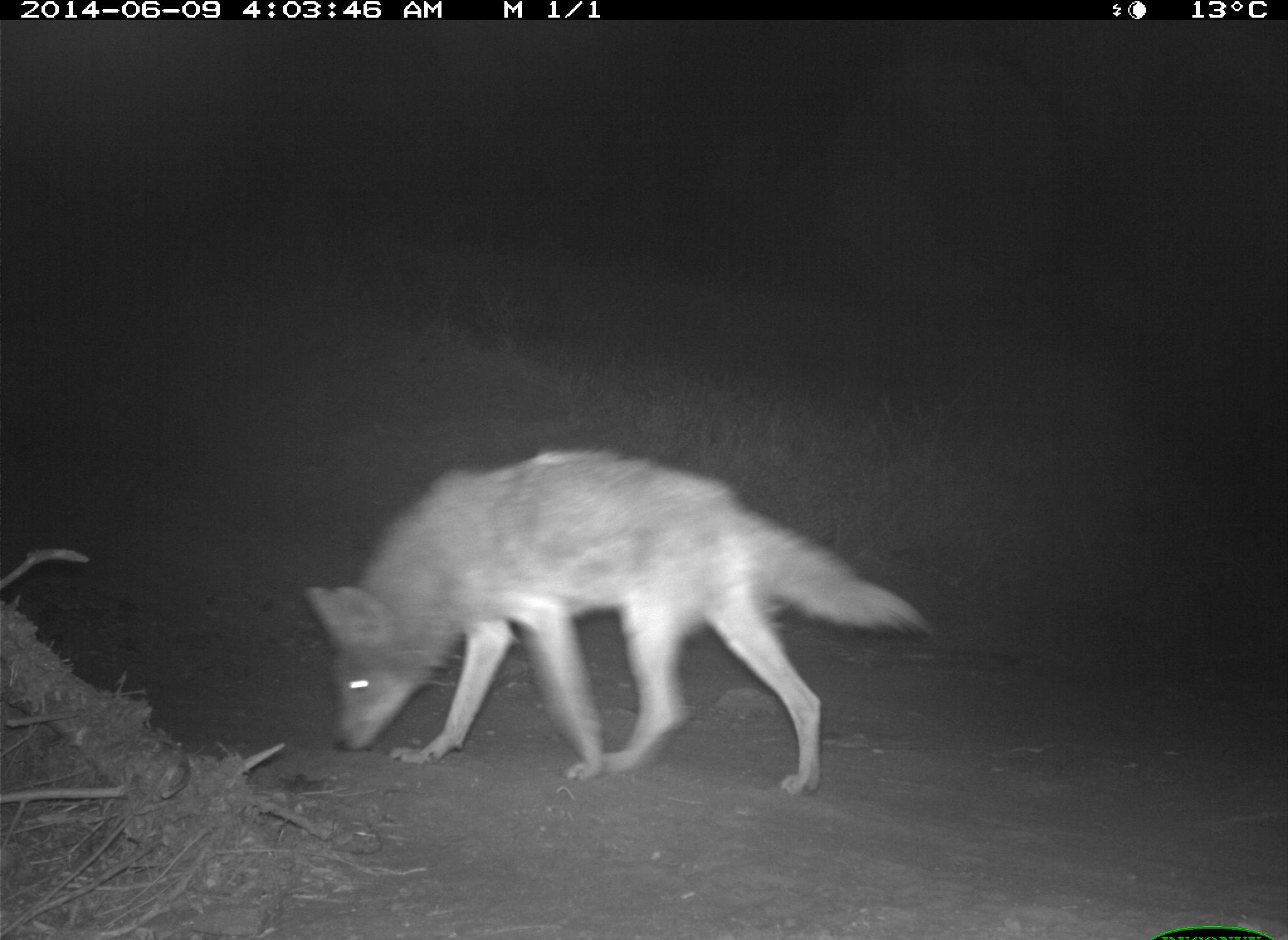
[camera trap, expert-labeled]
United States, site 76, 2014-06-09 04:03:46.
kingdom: Animalia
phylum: Chordata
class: Mammalia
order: Carnivora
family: Canidae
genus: Canis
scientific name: Canis latrans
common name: coyote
Coyote (Canis latrans).